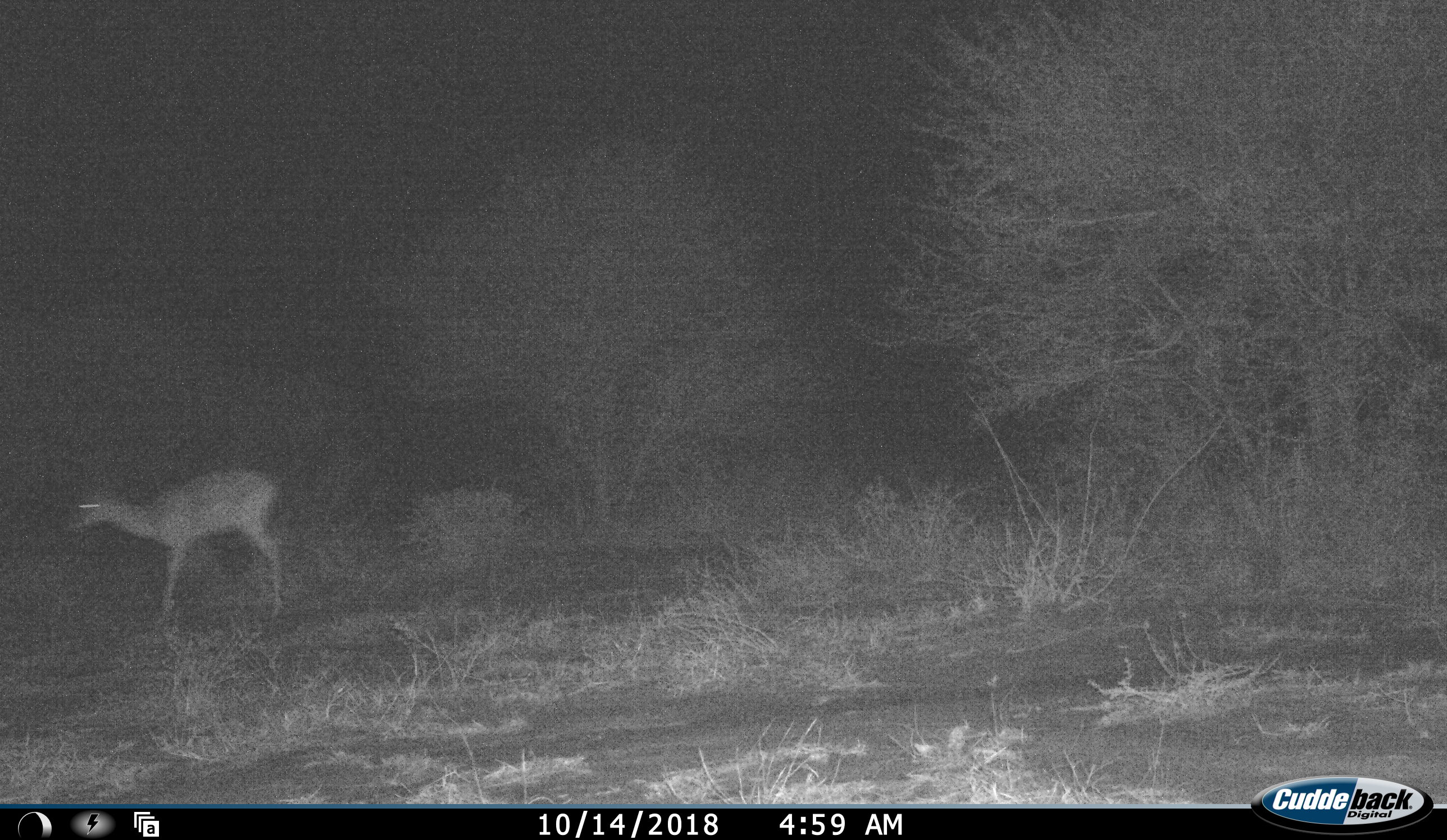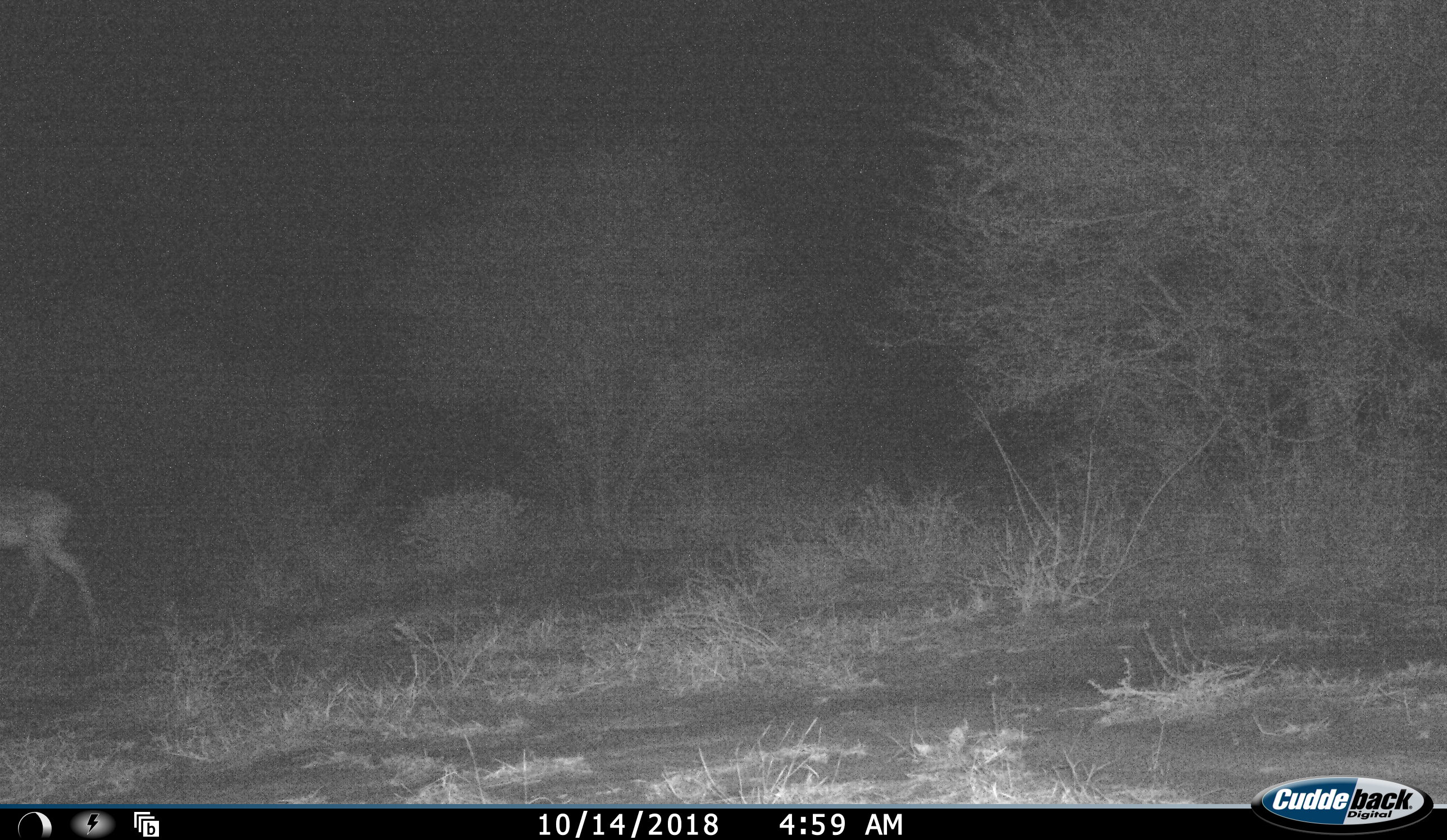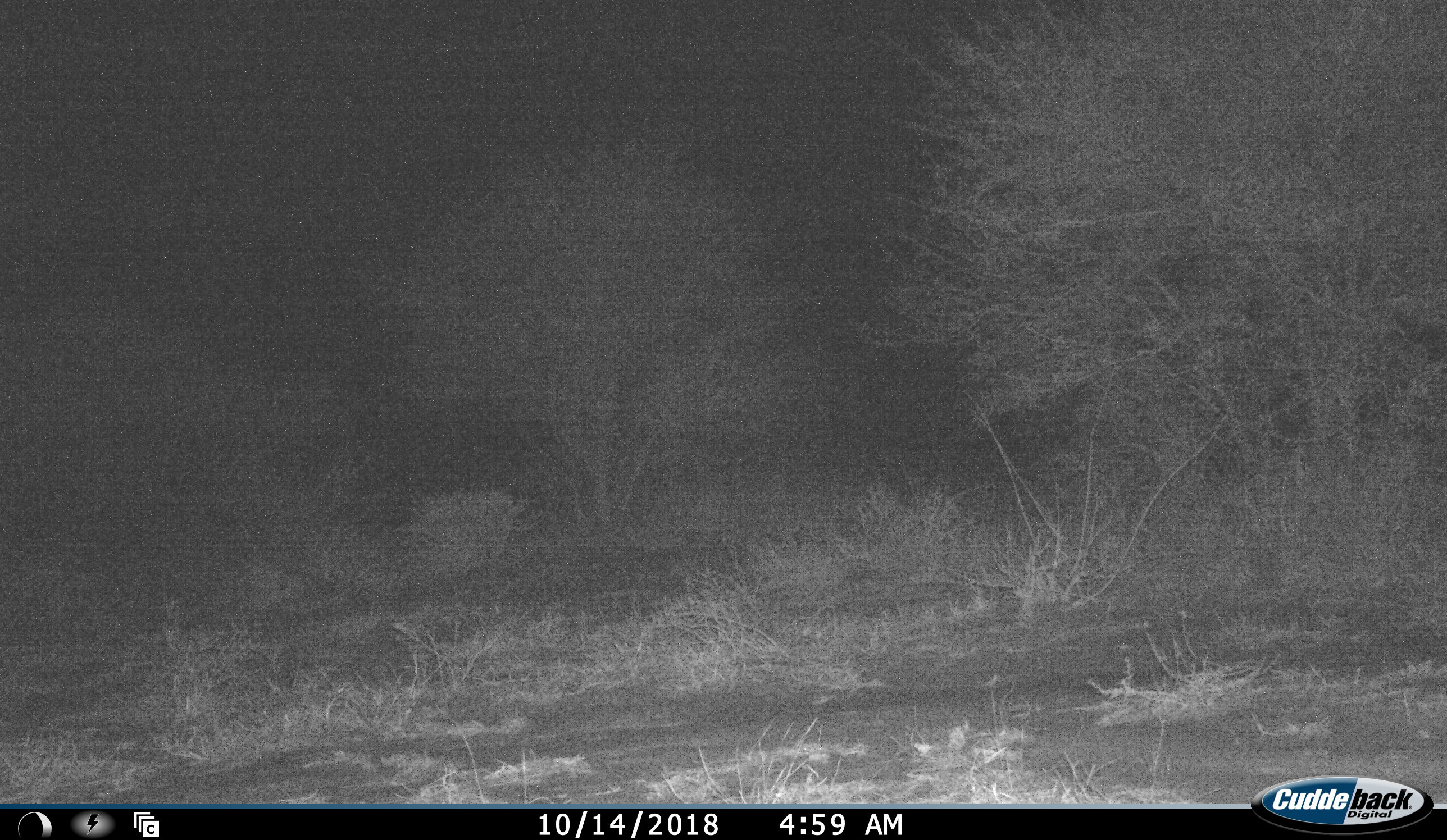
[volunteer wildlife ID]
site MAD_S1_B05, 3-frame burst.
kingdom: Animalia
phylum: Chordata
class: Mammalia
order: Artiodactyla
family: Bovidae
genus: Aepyceros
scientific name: Aepyceros melampus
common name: impala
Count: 1.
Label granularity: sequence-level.